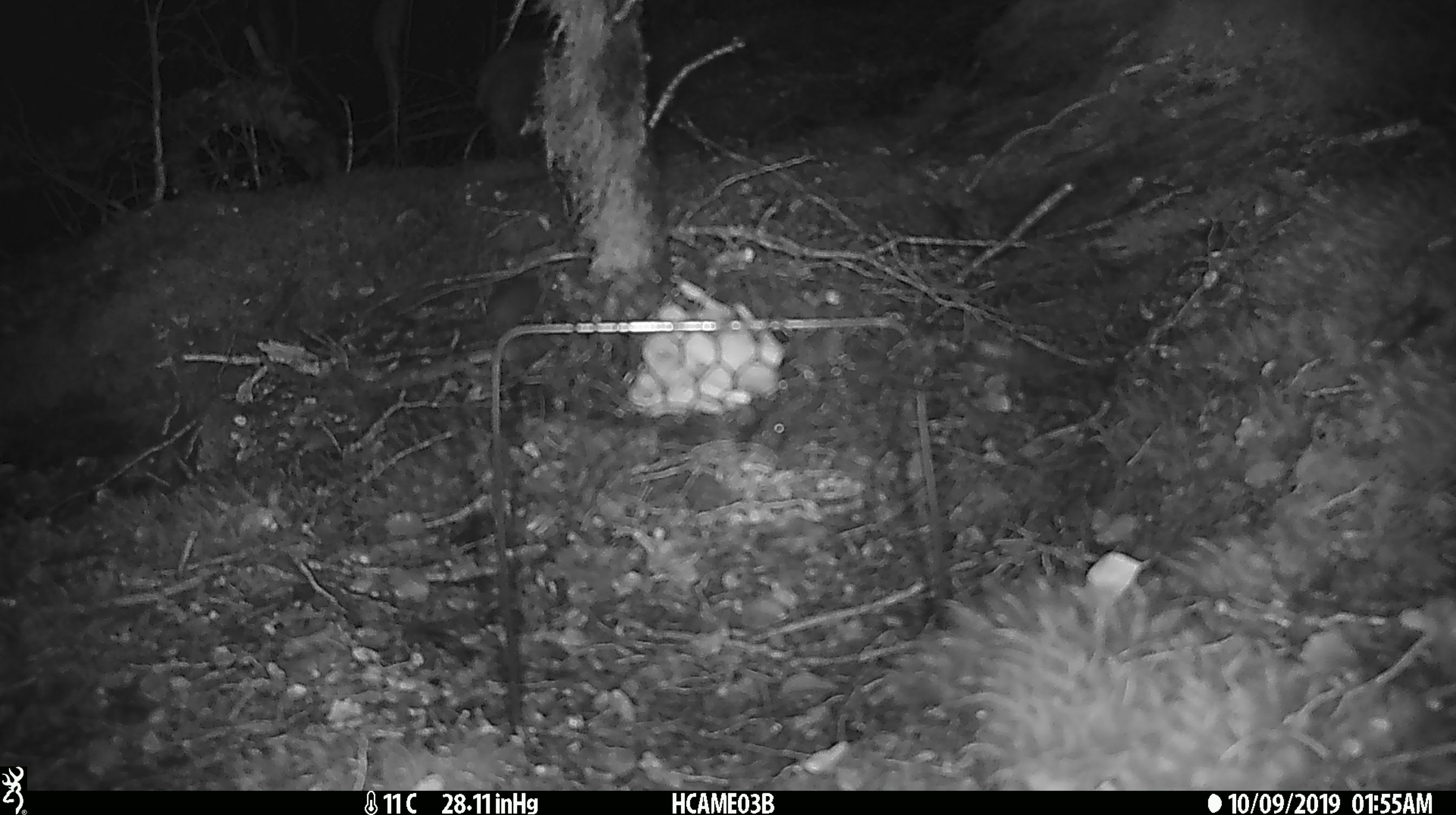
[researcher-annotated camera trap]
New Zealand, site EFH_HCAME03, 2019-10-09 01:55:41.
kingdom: Animalia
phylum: Chordata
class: Mammalia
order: Rodentia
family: Muridae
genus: Mus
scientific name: Mus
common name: mouse